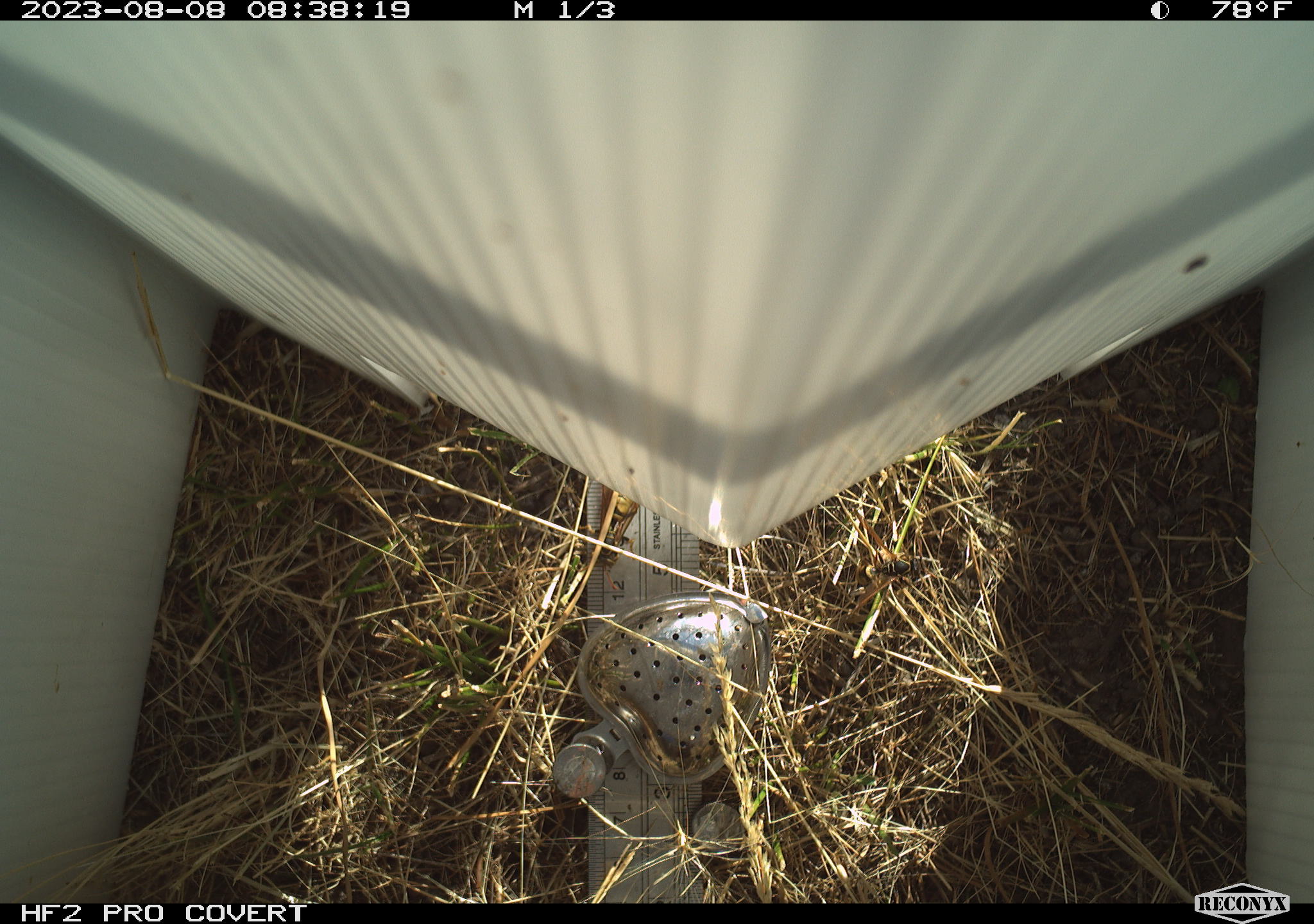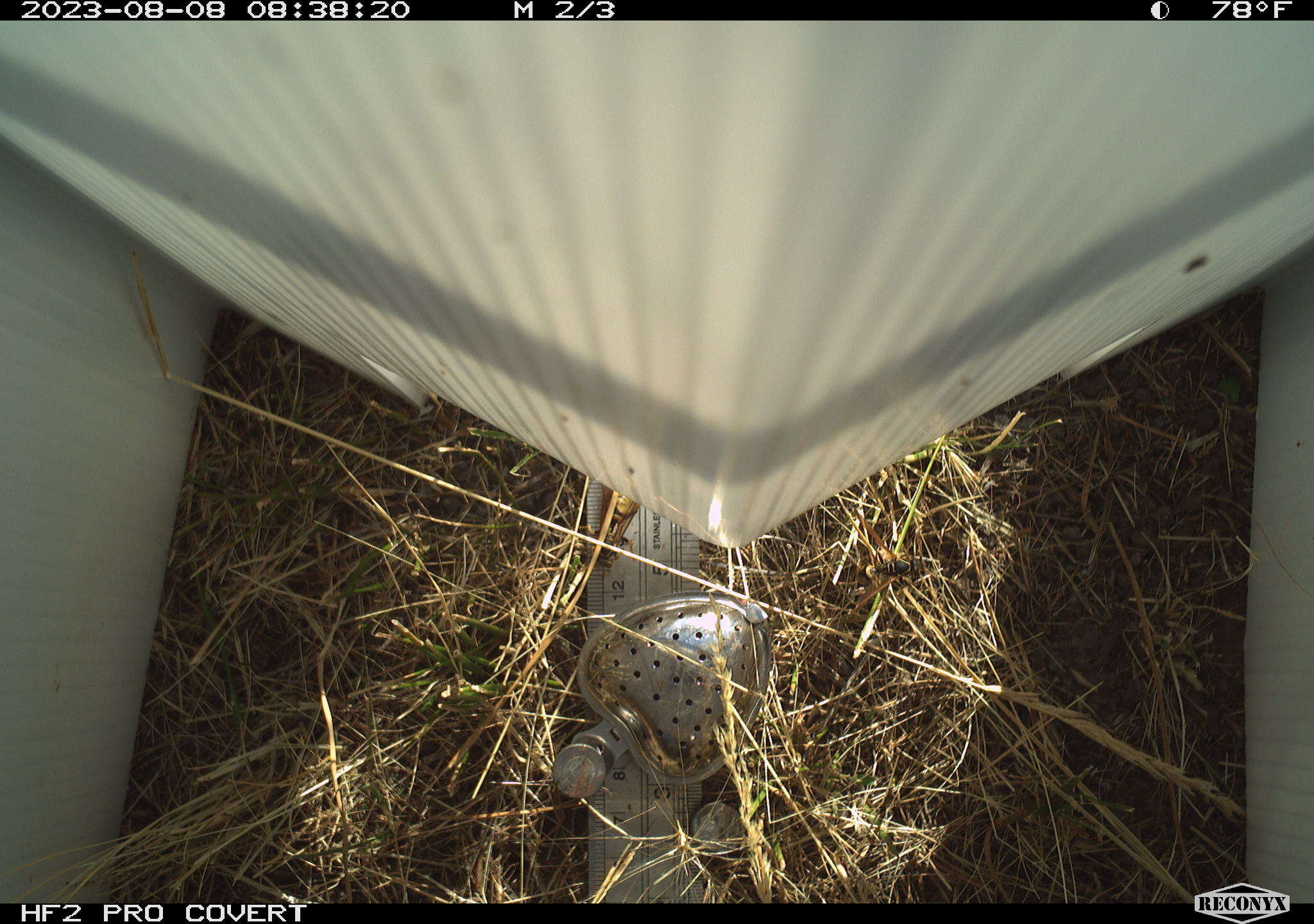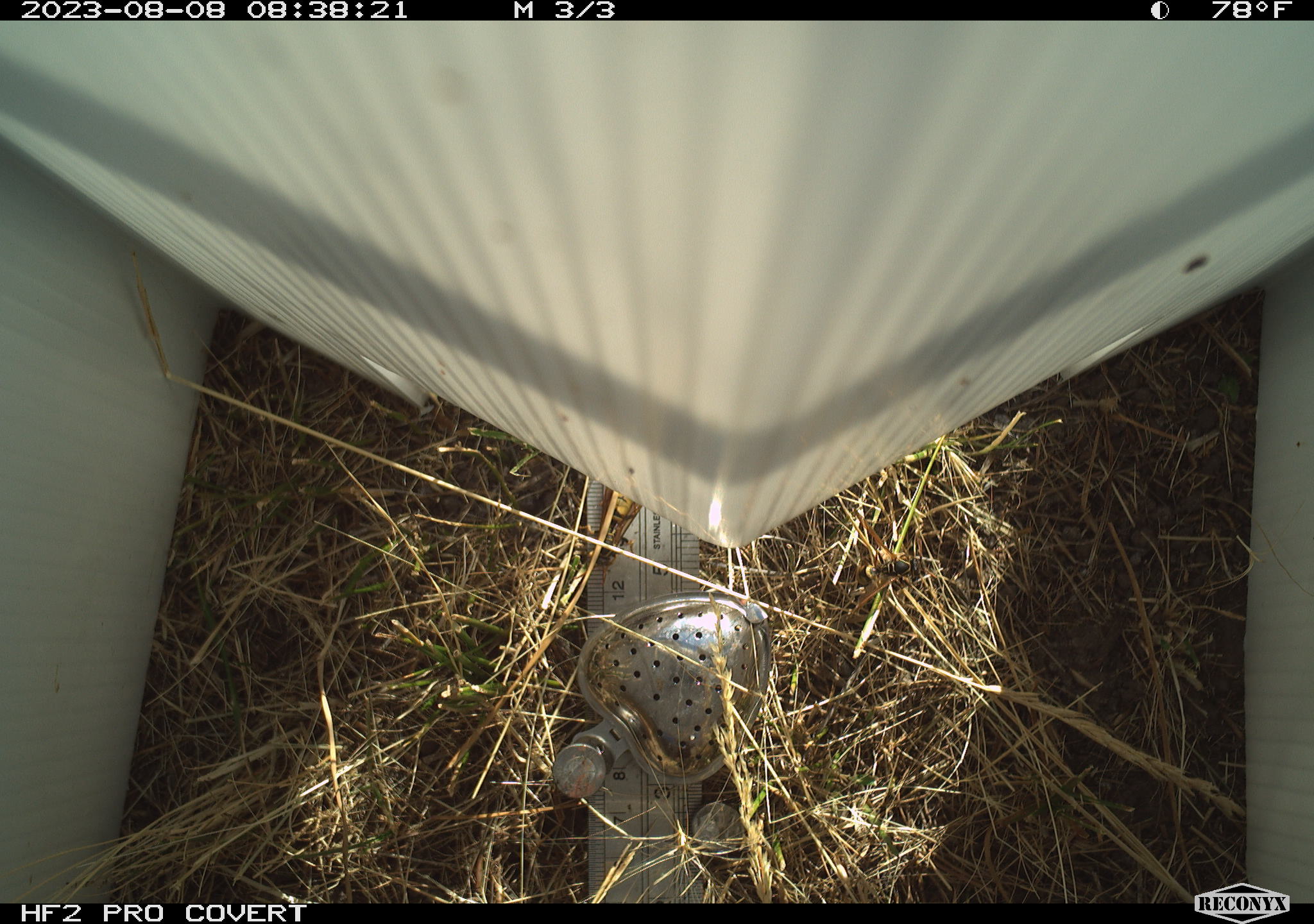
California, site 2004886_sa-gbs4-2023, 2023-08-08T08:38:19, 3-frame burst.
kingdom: Animalia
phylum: Arthropoda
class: Insecta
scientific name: Insecta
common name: insect